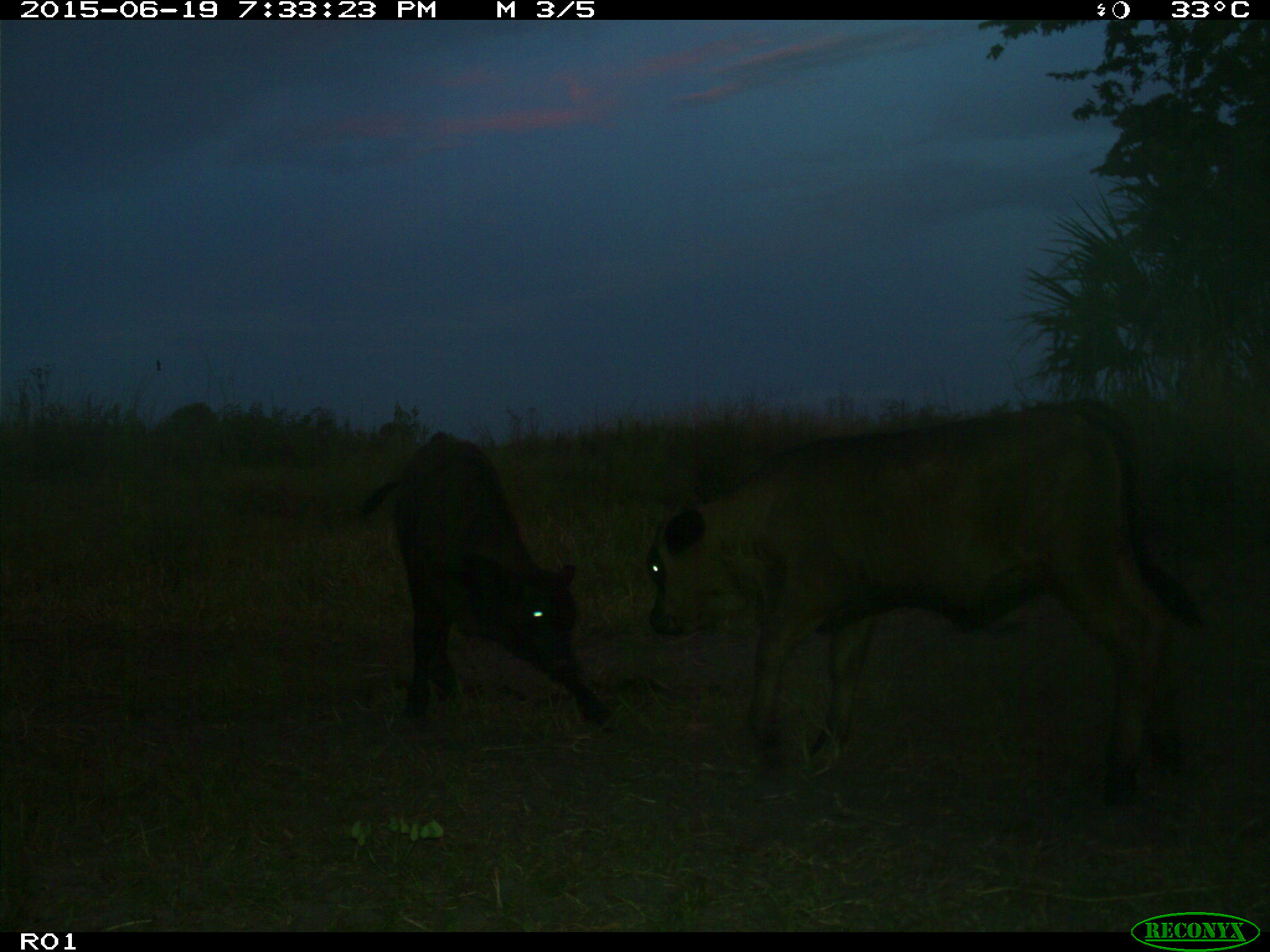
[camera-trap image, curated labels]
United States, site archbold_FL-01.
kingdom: Animalia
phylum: Chordata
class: Mammalia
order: Artiodactyla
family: Bovidae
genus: Bos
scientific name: Bos taurus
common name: domestic cow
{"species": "Bos taurus (domestic cow)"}